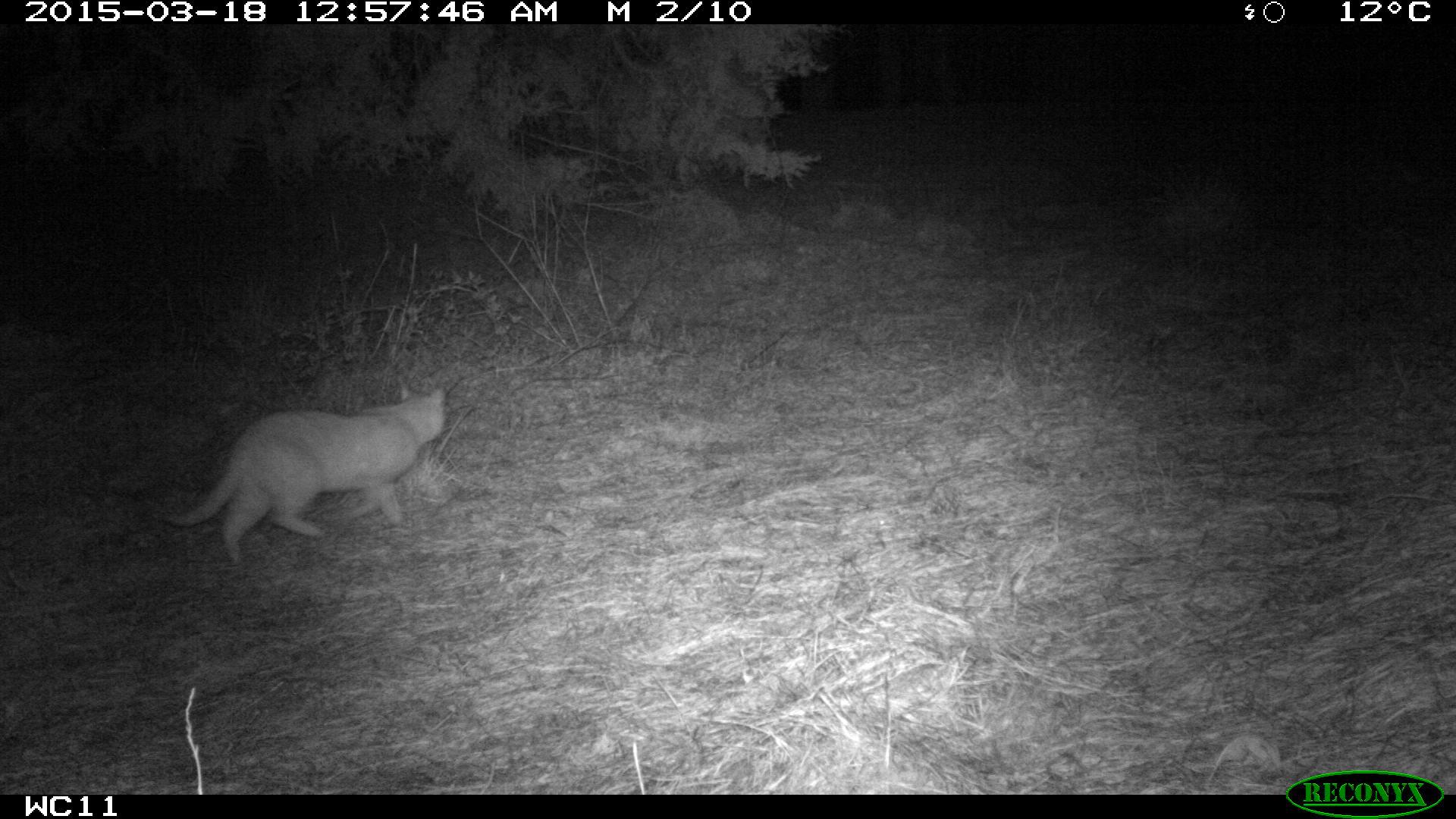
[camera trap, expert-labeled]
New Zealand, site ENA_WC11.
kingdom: Animalia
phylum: Chordata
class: Mammalia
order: Carnivora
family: Felidae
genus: Felis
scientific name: Felis catus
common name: domestic cat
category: cat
Cat (domestic cat) (Felis catus).